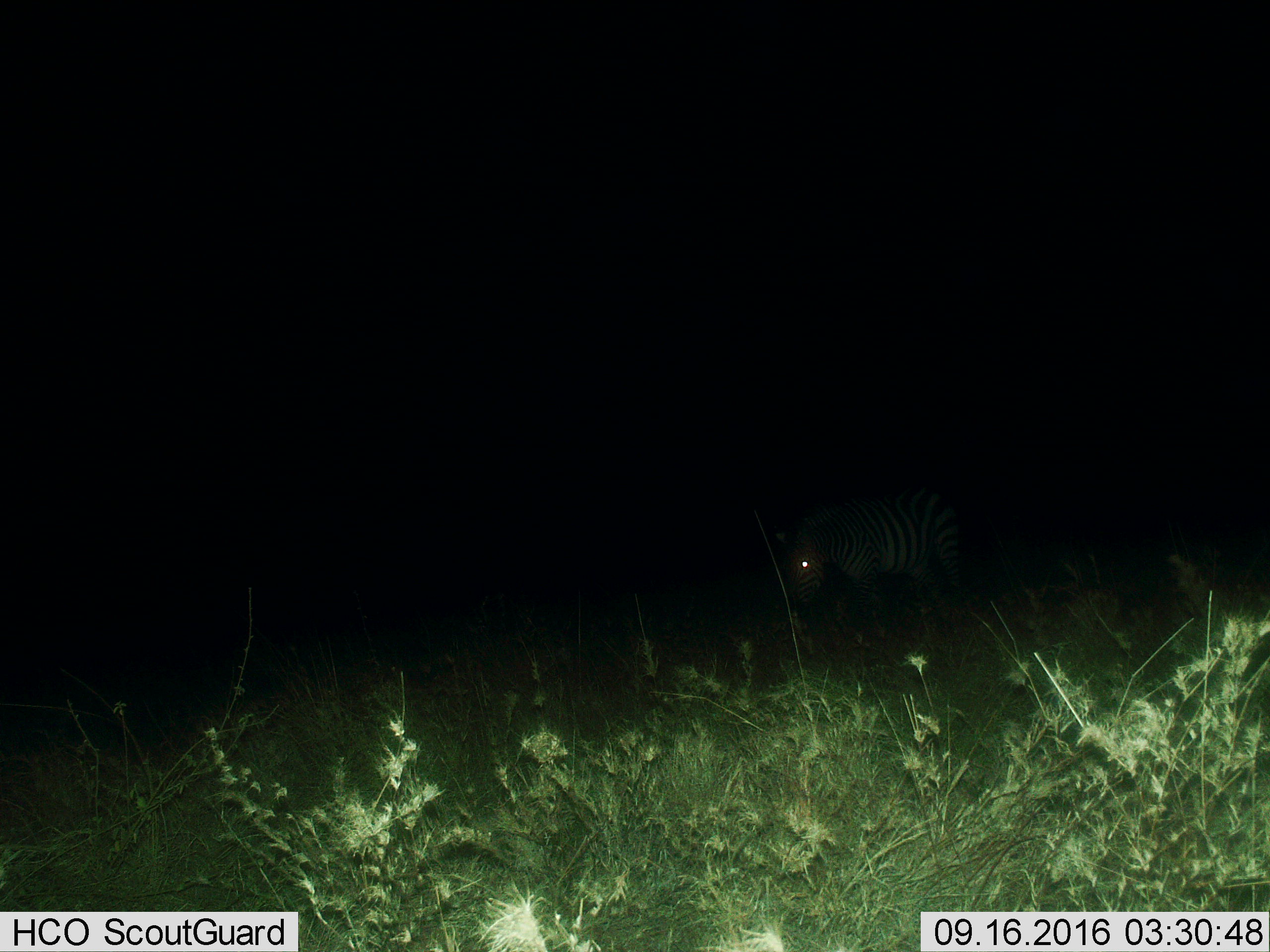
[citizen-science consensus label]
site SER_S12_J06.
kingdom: Animalia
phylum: Chordata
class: Mammalia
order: Perissodactyla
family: Equidae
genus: Equus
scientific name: Equus quagga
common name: plains zebra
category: zebraplains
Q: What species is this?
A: Zebraplains (plains zebra) (Equus quagga).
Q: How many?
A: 1.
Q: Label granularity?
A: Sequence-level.